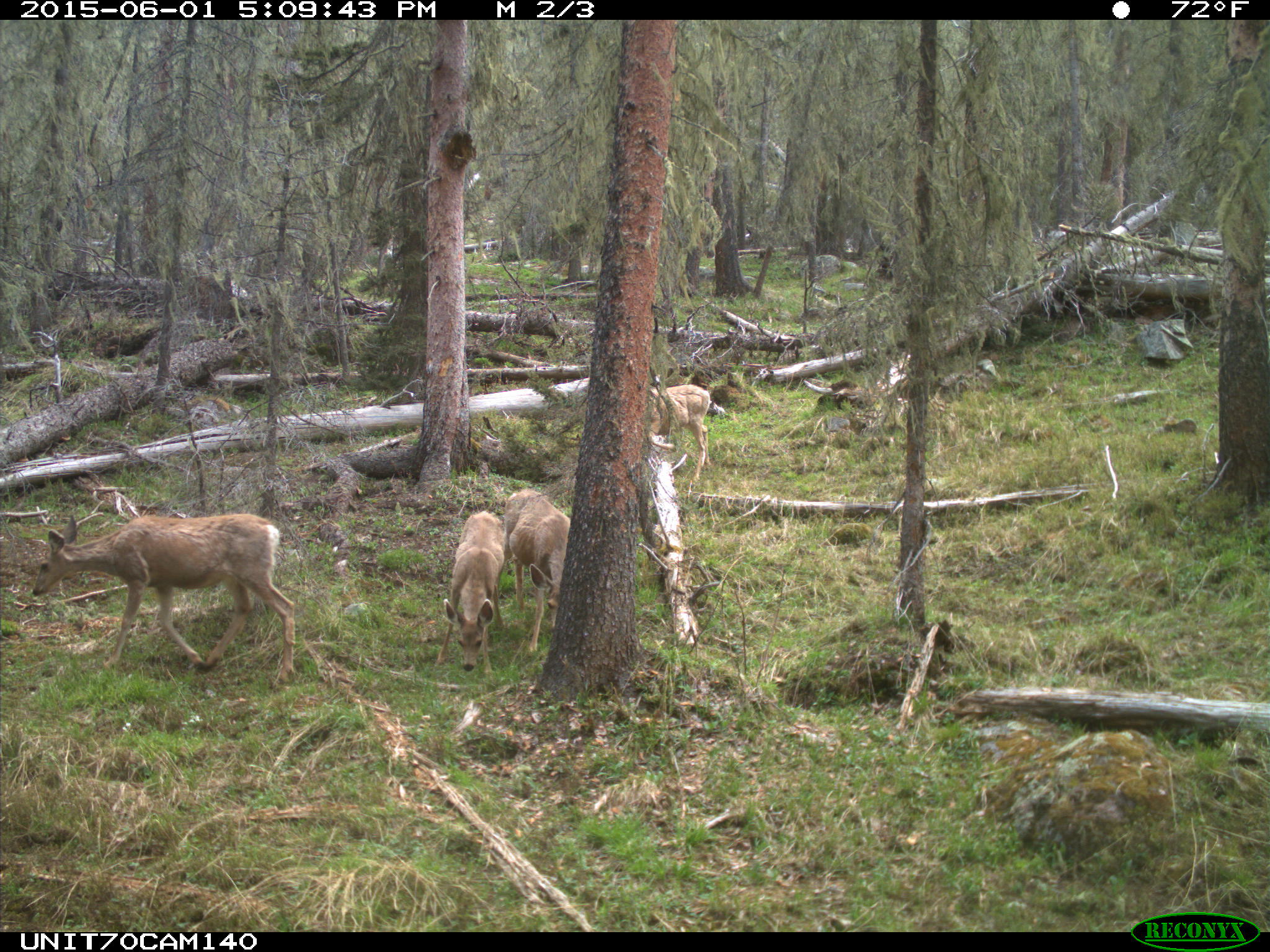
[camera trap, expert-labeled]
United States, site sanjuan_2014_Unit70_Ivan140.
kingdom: Animalia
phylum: Chordata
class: Mammalia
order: Artiodactyla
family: Cervidae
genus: Odocoileus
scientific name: Odocoileus hemionus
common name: mule deer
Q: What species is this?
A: Odocoileus hemionus (mule deer).